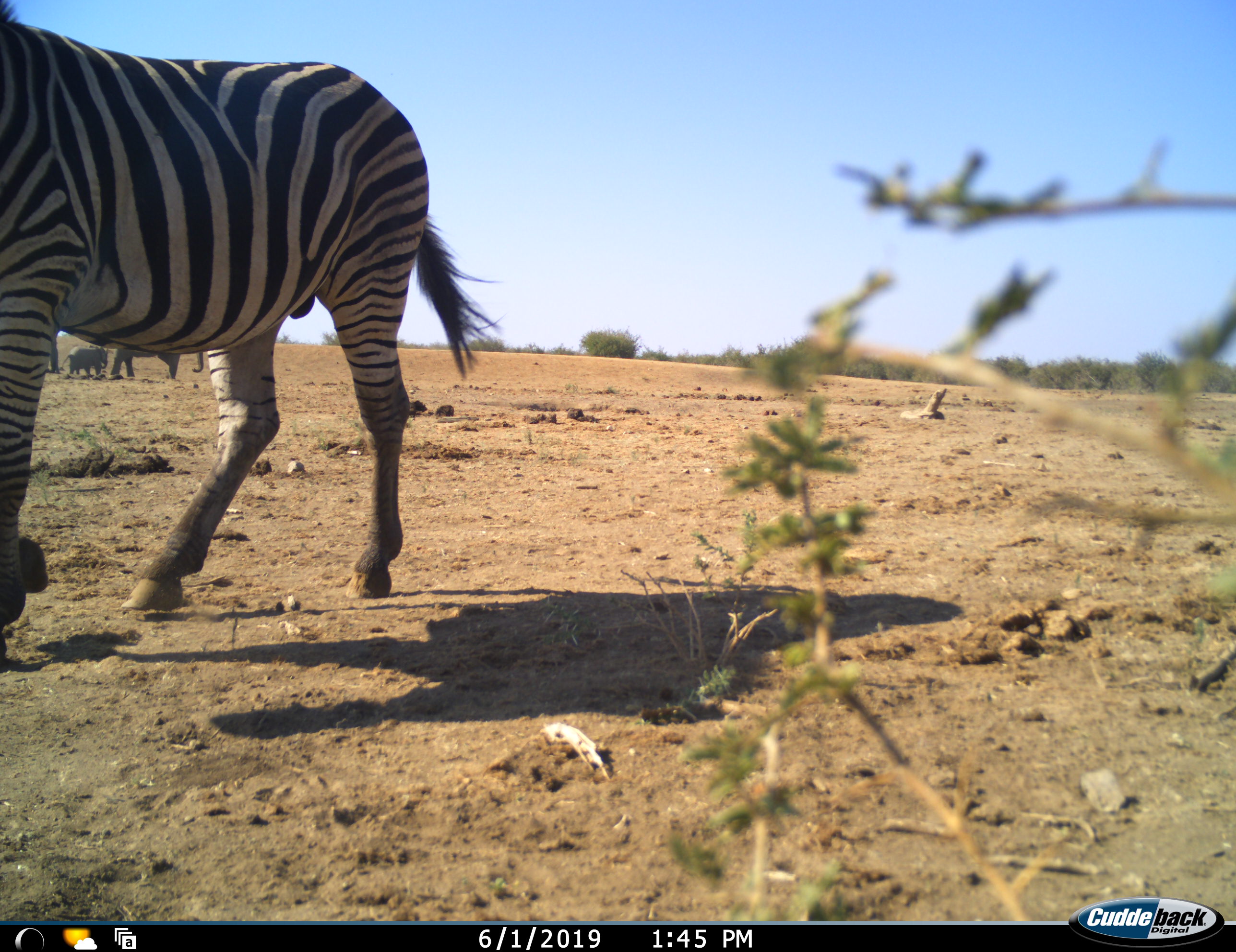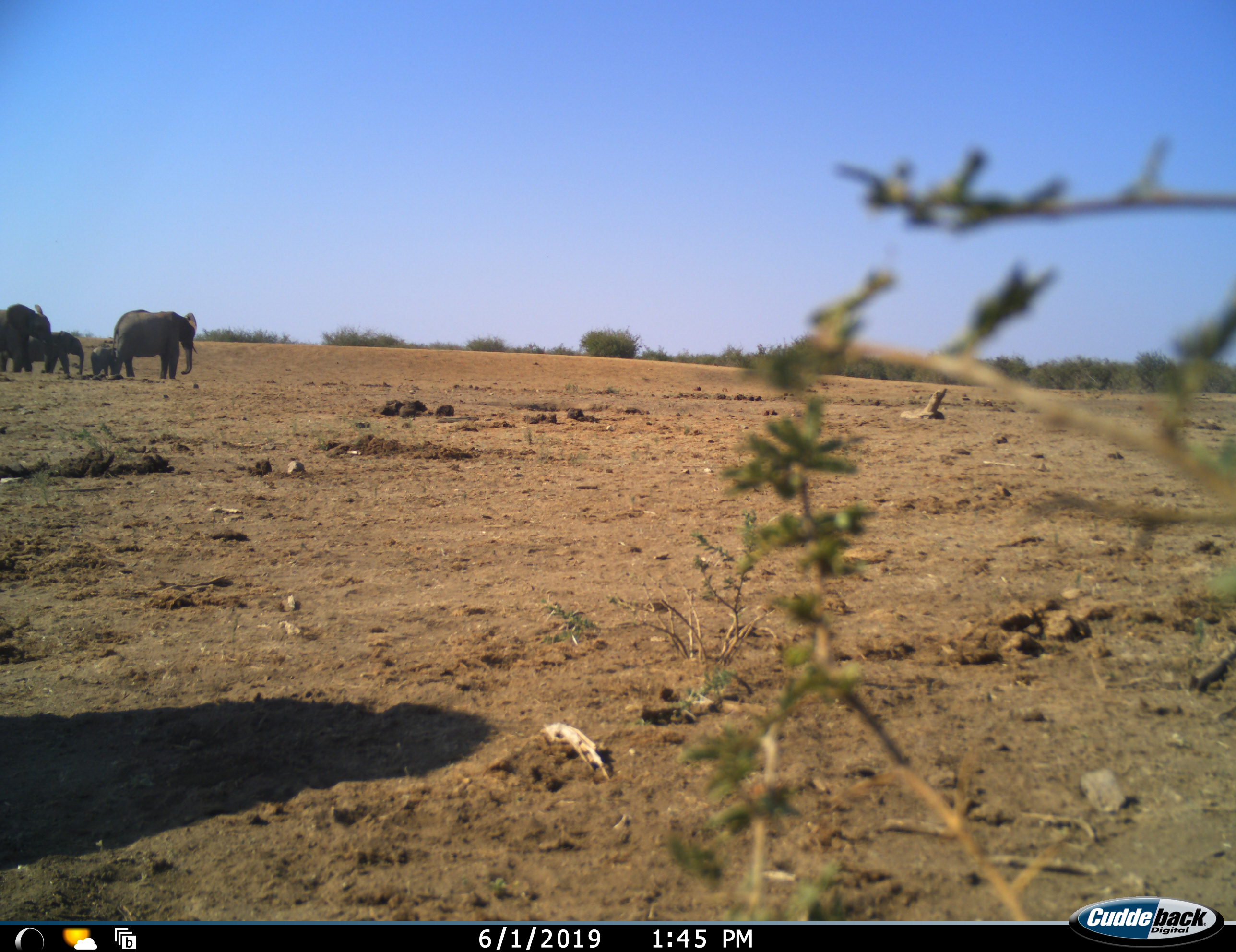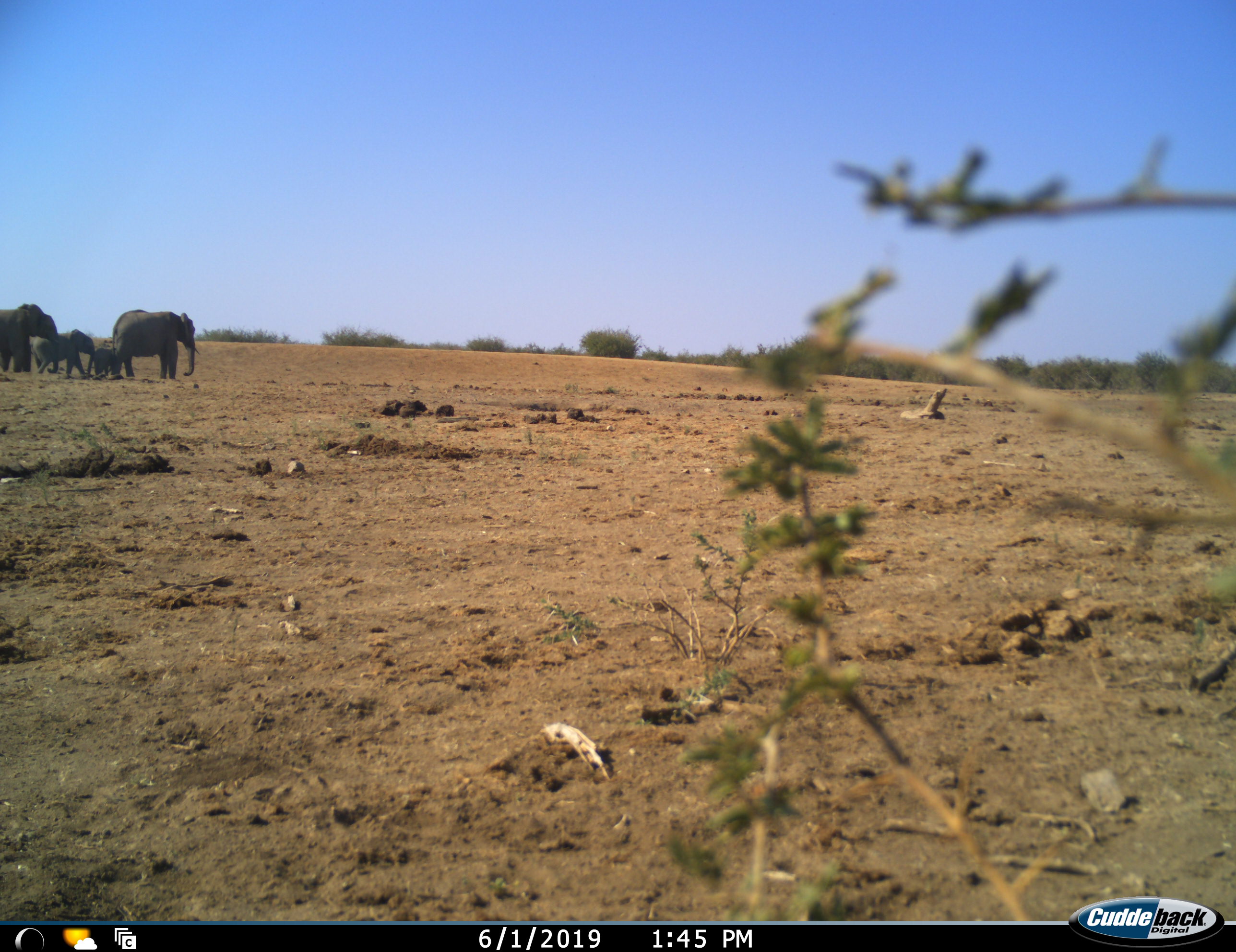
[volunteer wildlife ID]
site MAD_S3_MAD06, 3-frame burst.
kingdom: Animalia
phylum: Chordata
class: Mammalia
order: Proboscidea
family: Elephantidae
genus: Loxodonta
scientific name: Loxodonta africana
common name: african bush elephant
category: elephant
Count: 4.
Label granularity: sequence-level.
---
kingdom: Animalia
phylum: Chordata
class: Mammalia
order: Perissodactyla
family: Equidae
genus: Equus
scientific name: Equus quagga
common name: plains zebra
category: zebraplains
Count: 1.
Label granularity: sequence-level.